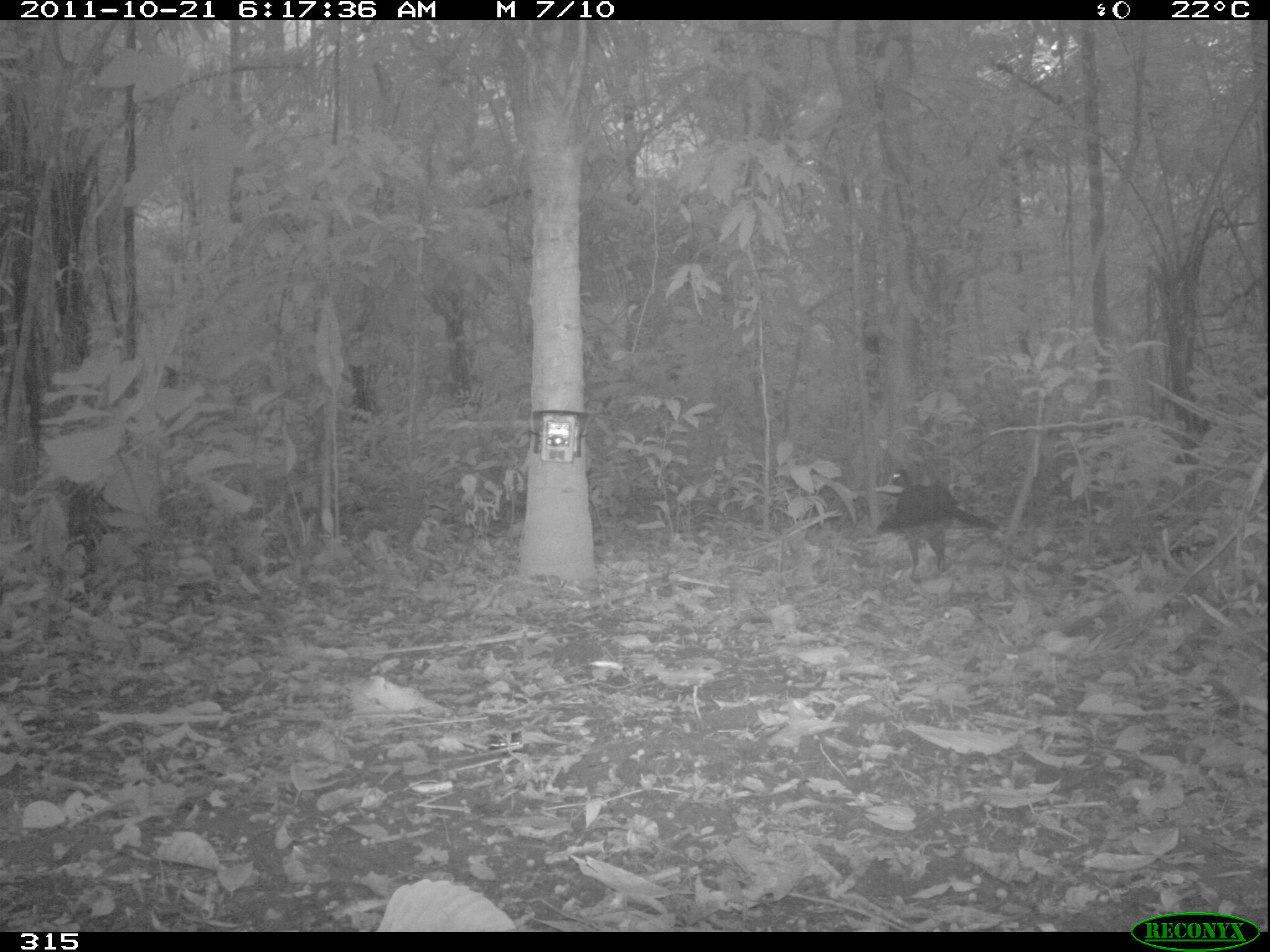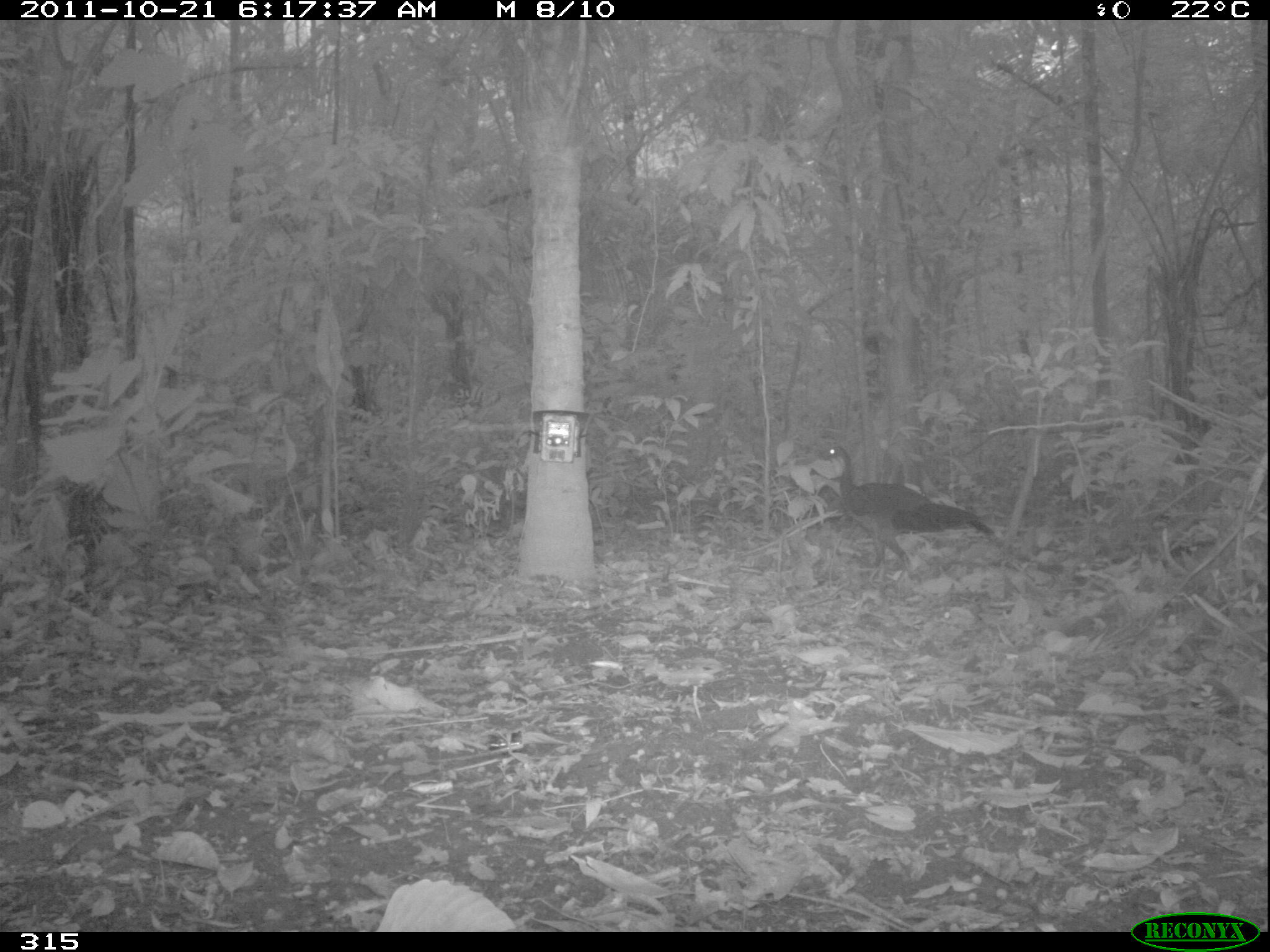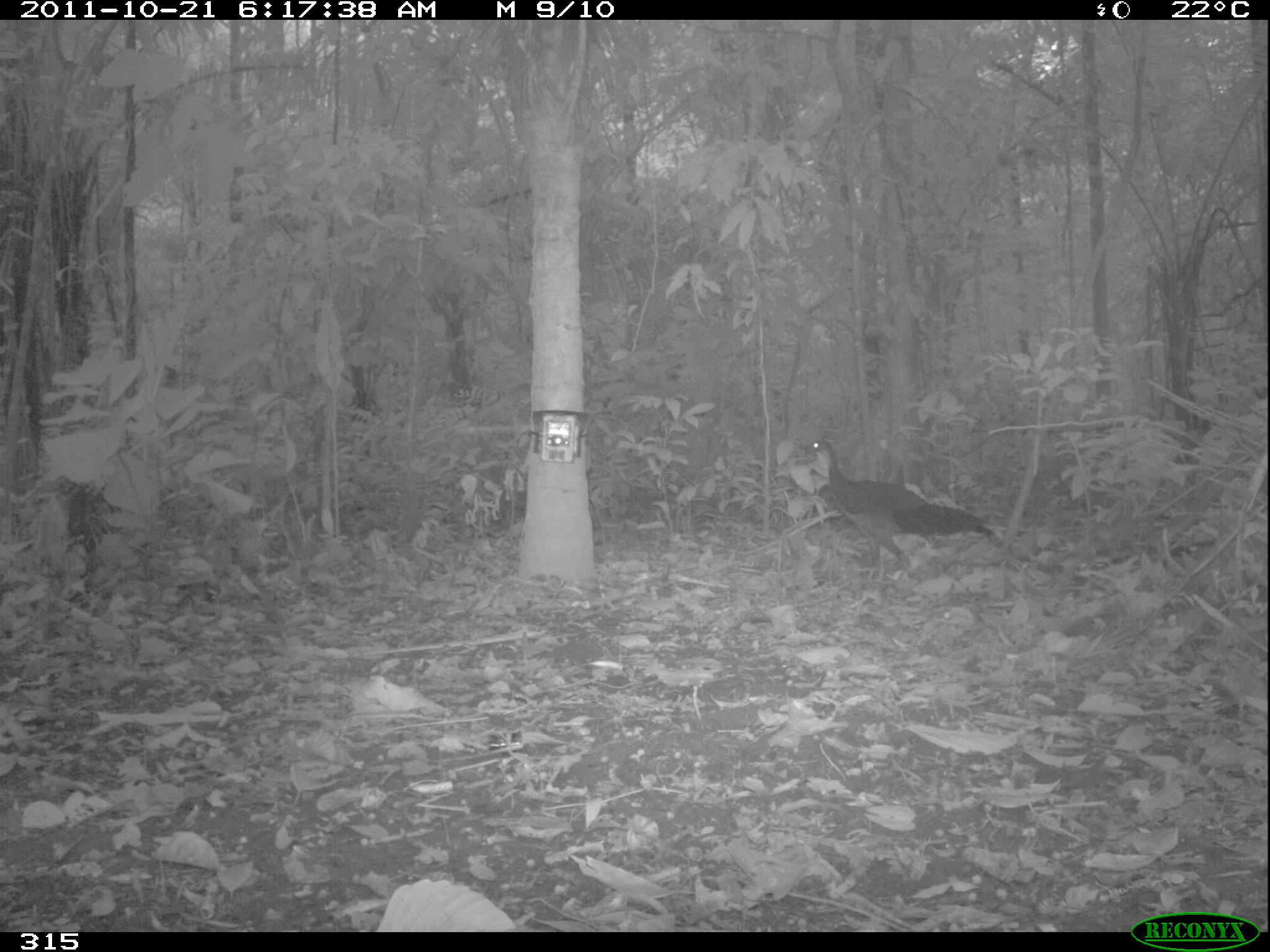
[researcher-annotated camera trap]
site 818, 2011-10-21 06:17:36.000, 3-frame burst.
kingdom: Animalia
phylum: Chordata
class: Aves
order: Galliformes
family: Cracidae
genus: Penelope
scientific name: Penelope jacquacu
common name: spix's guan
Penelope jacquacu (spix's guan).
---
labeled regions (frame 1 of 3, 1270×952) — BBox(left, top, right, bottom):
penelope jacquacu: BBox(874, 466, 1000, 585)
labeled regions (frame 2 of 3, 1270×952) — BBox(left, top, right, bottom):
penelope jacquacu: BBox(817, 445, 994, 586)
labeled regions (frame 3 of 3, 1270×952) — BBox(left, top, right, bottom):
penelope jacquacu: BBox(807, 439, 995, 588)